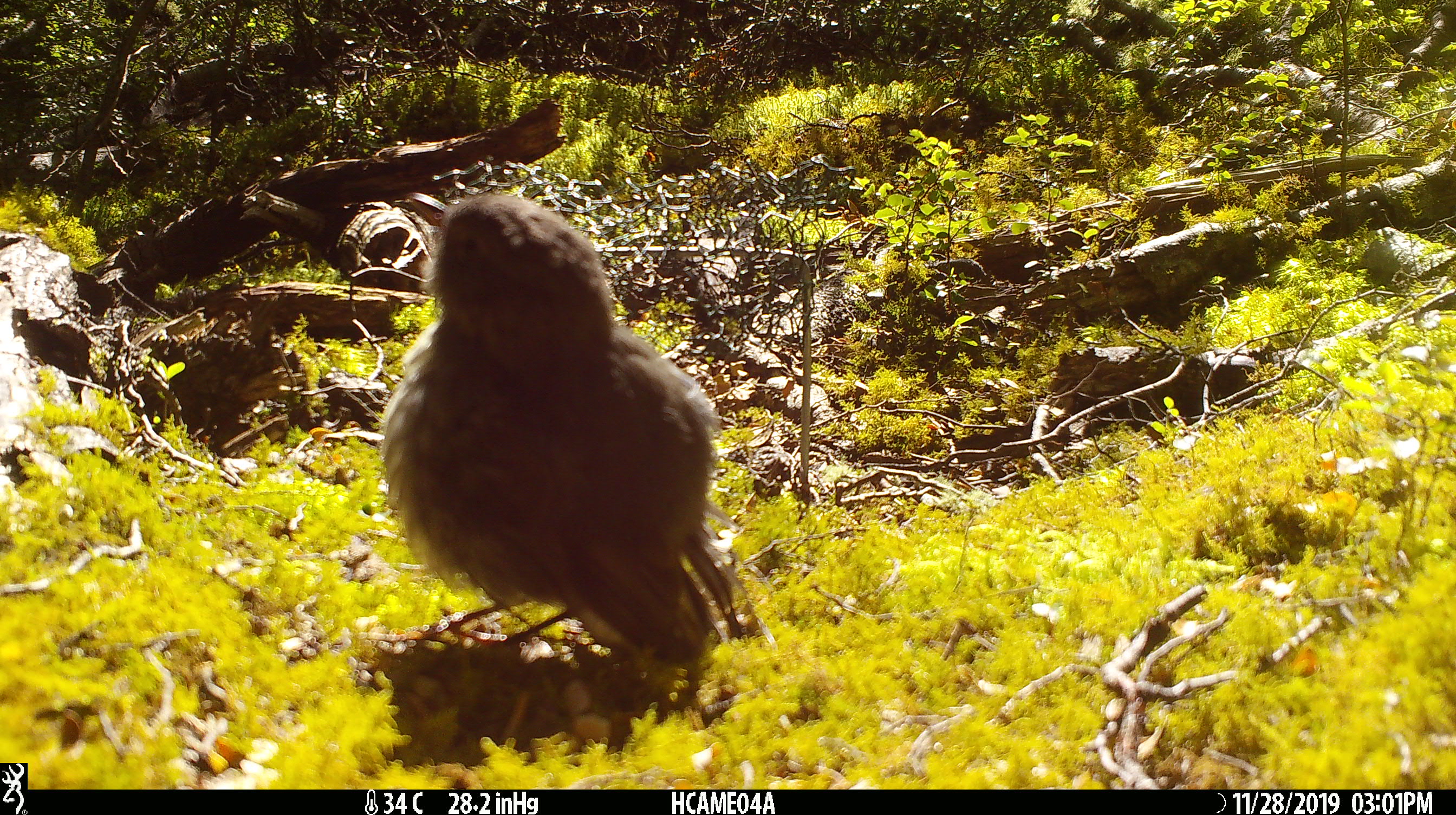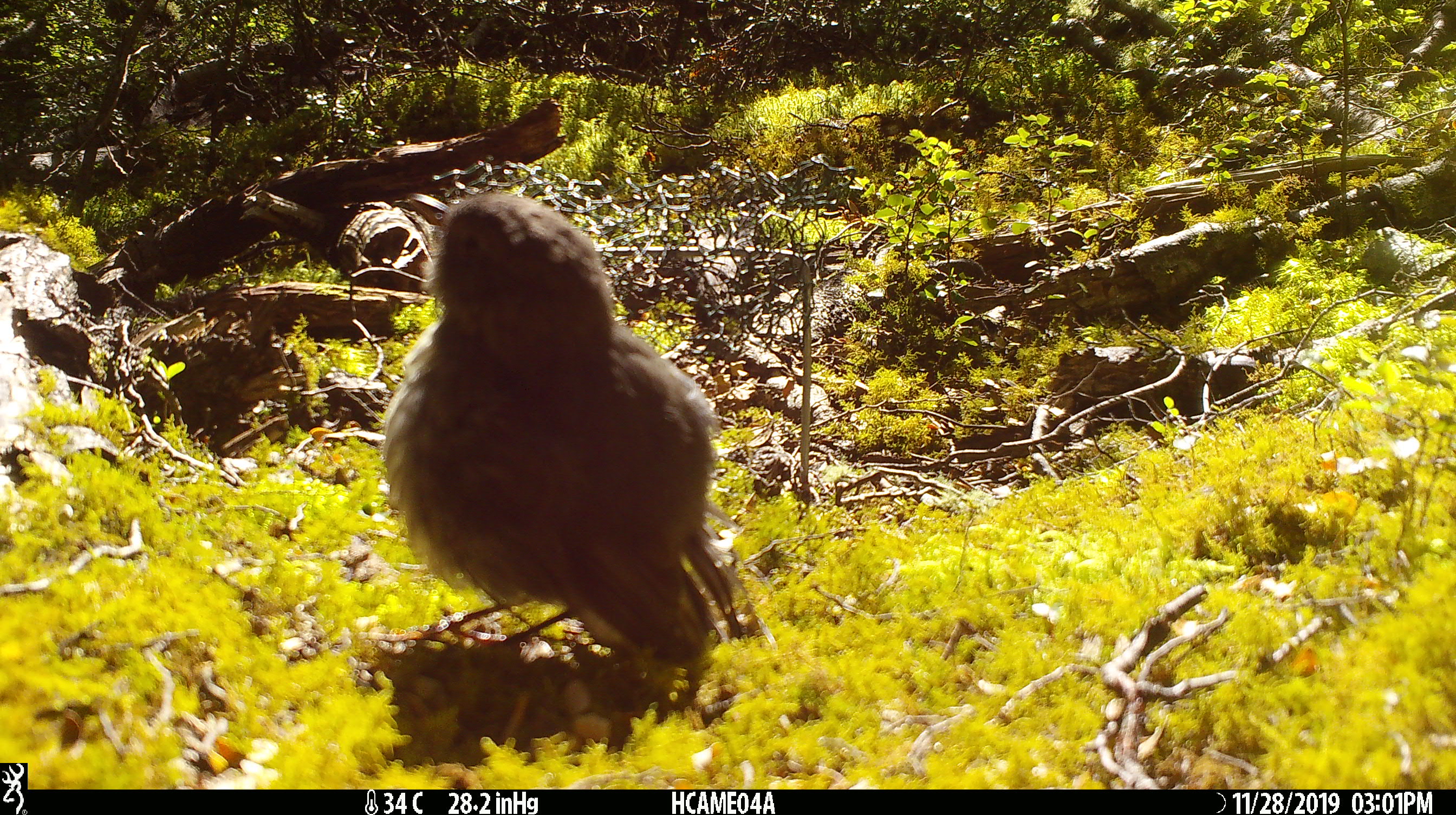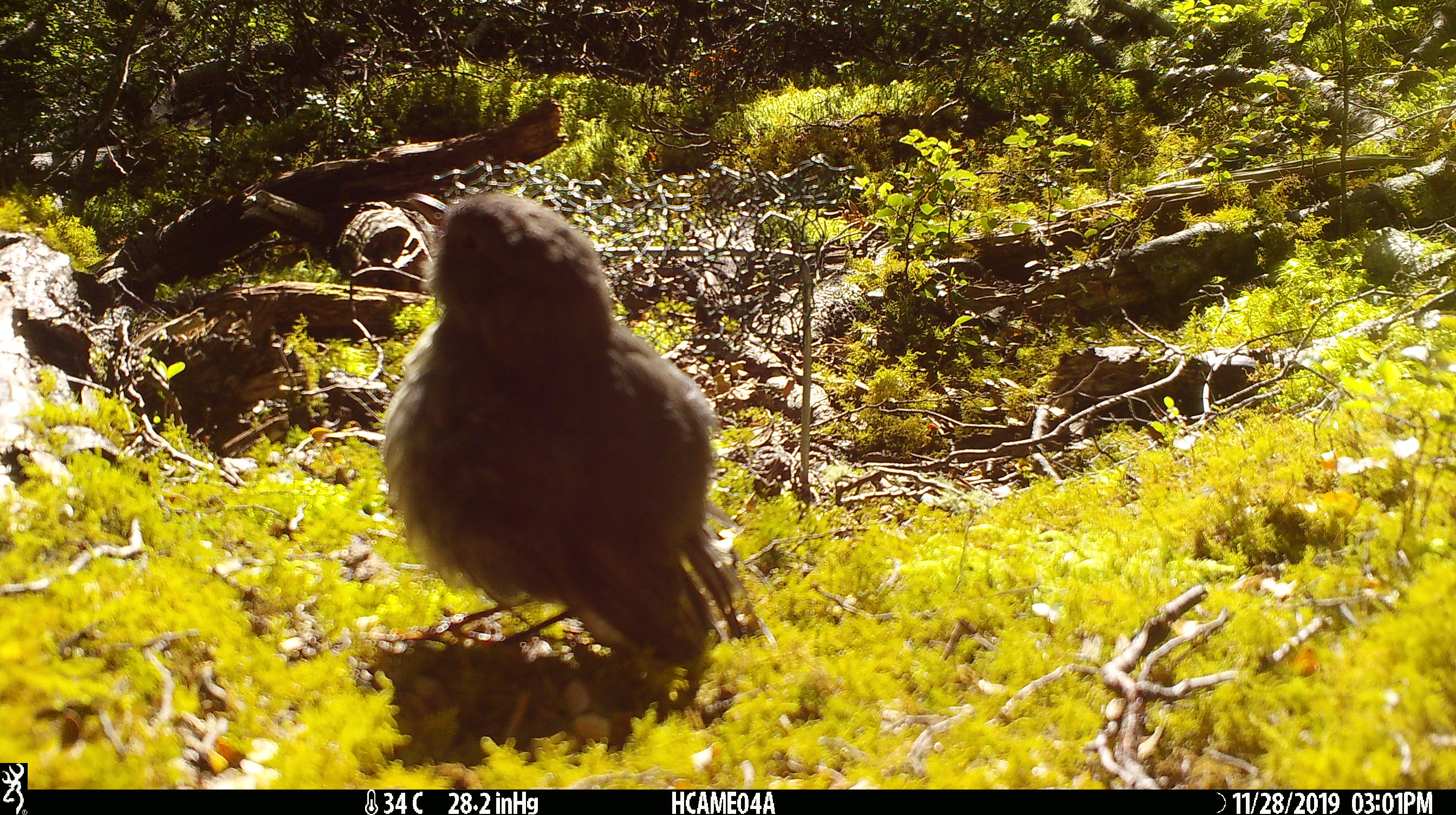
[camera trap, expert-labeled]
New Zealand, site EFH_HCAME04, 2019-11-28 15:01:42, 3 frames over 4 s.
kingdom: Animalia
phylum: Chordata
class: Aves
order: Passeriformes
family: Petroicidae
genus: Petroica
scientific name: Petroica australis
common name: new zealand robin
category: robin